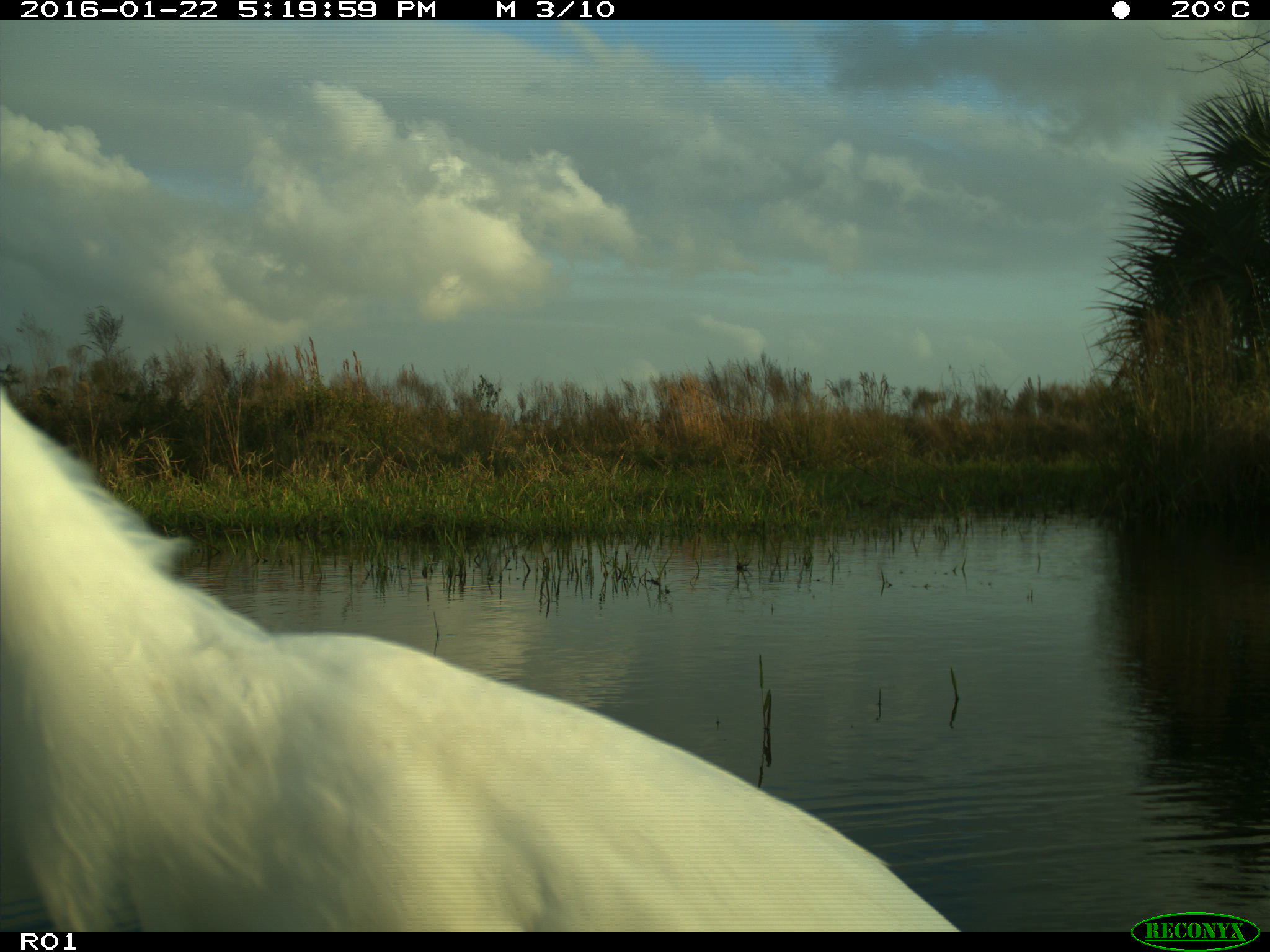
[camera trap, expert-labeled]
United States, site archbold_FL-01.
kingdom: Animalia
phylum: Chordata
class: Aves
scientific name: Aves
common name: birds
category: unidentified bird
Unidentified bird (birds) (Aves).